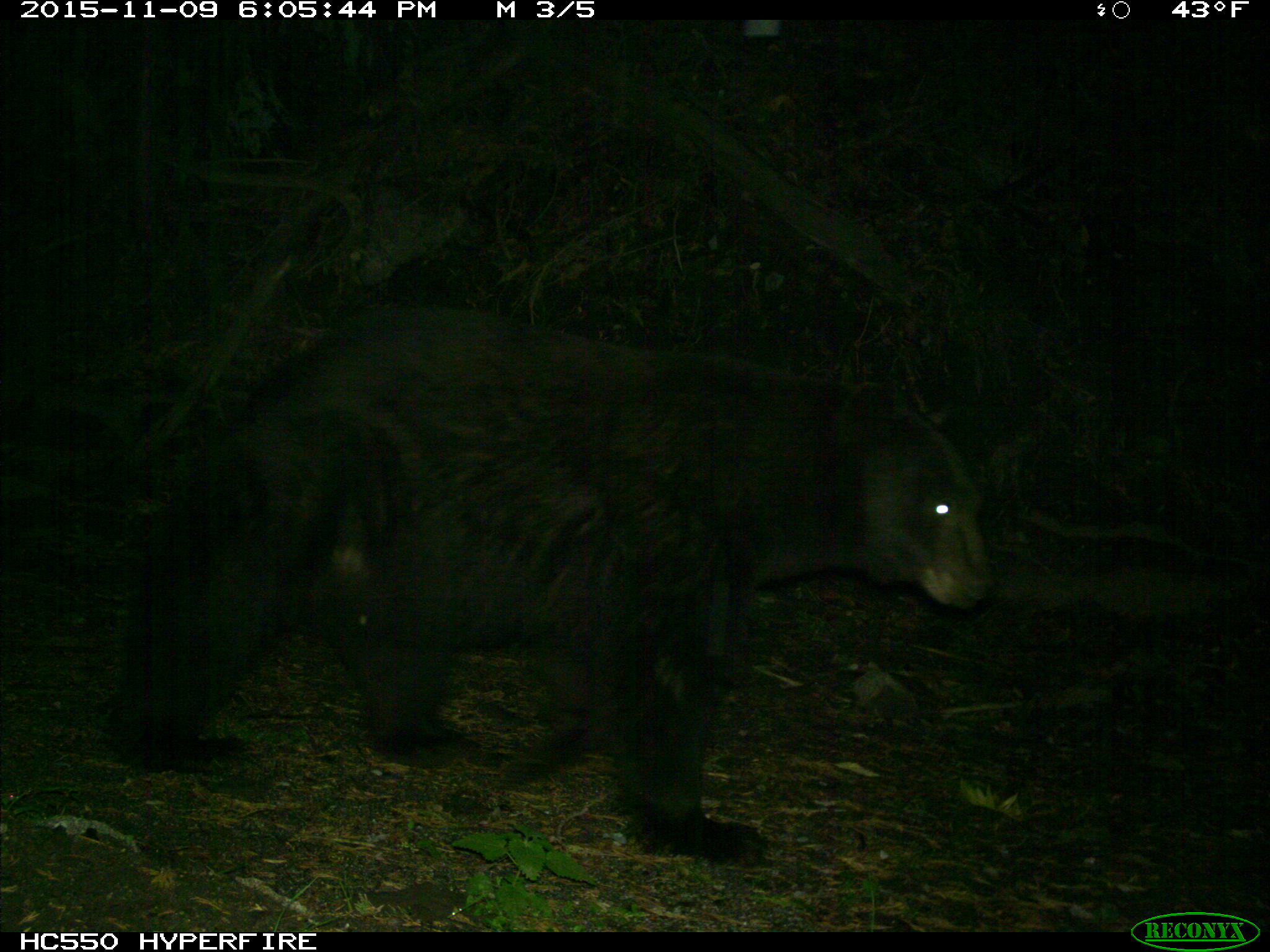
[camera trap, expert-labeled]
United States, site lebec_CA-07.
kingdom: Animalia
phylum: Chordata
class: Mammalia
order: Carnivora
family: Ursidae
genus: Ursus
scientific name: Ursus americanus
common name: american black bear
Ursus americanus (american black bear).